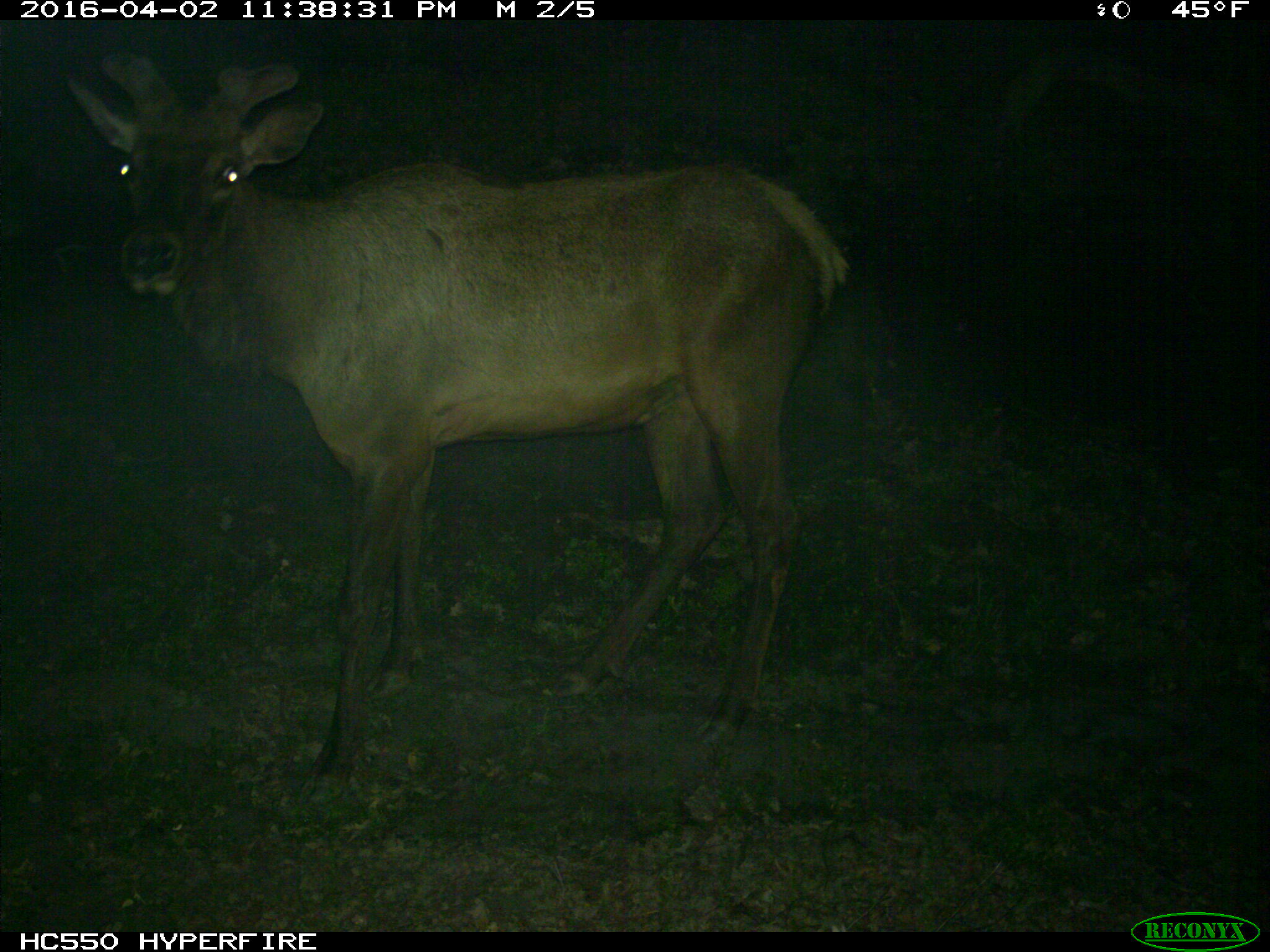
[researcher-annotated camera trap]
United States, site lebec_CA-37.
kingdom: Animalia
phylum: Chordata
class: Mammalia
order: Artiodactyla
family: Cervidae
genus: Cervus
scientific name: Cervus canadensis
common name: elk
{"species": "Cervus canadensis (elk)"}